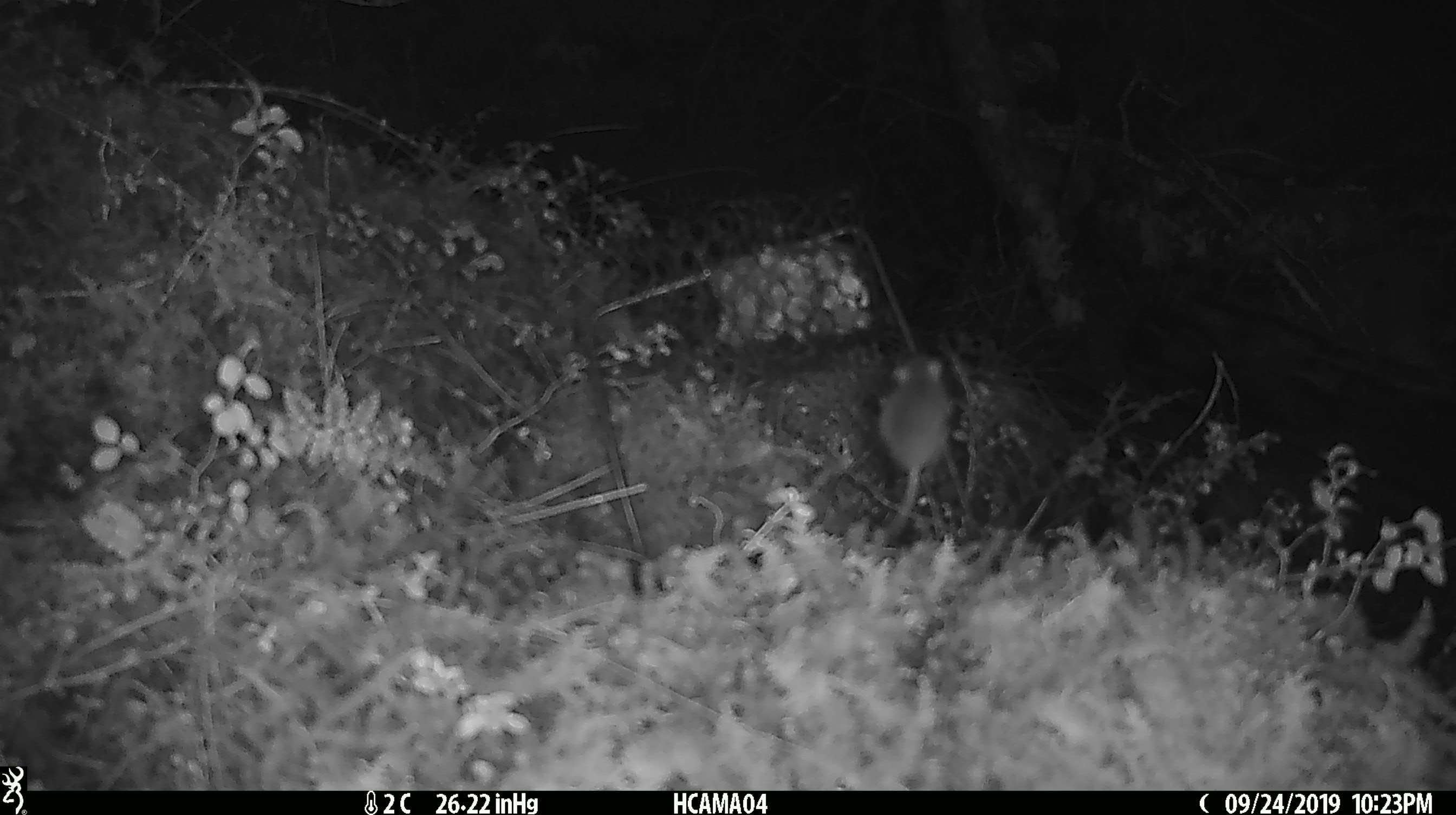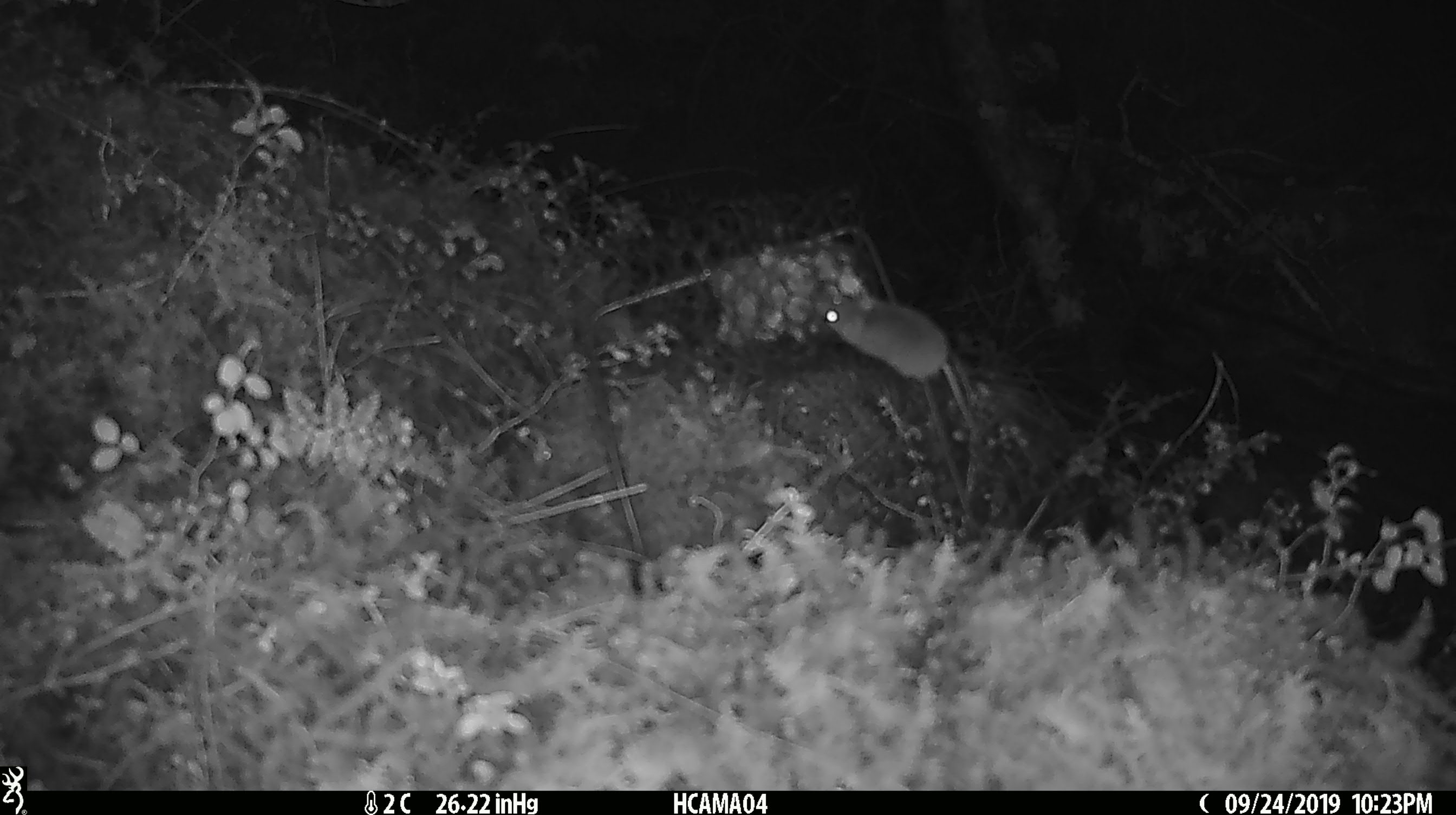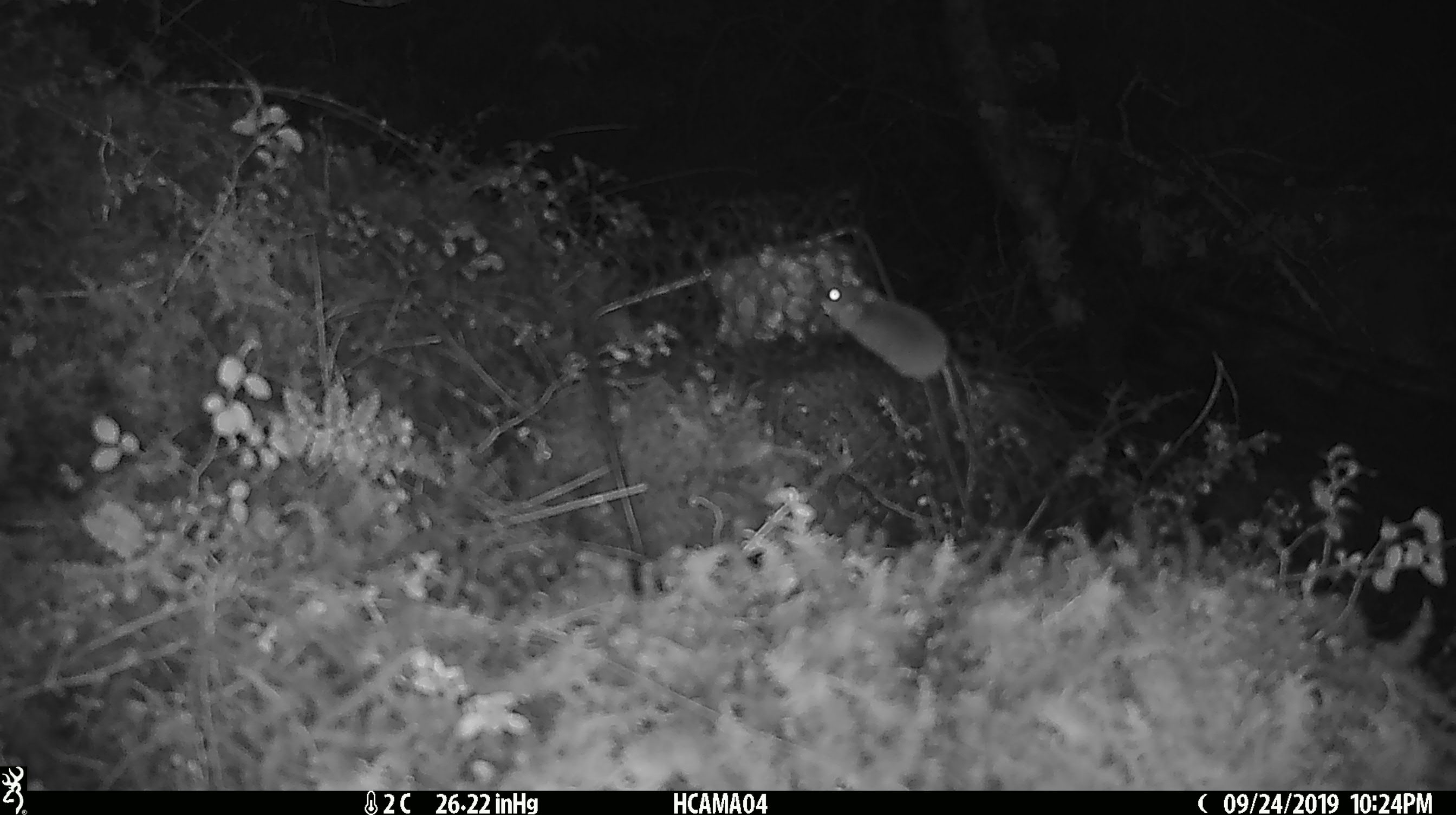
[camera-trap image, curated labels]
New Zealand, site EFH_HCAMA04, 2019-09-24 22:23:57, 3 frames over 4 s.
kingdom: Animalia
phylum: Chordata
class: Mammalia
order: Rodentia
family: Muridae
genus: Mus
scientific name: Mus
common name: mouse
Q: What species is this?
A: Mouse (Mus).